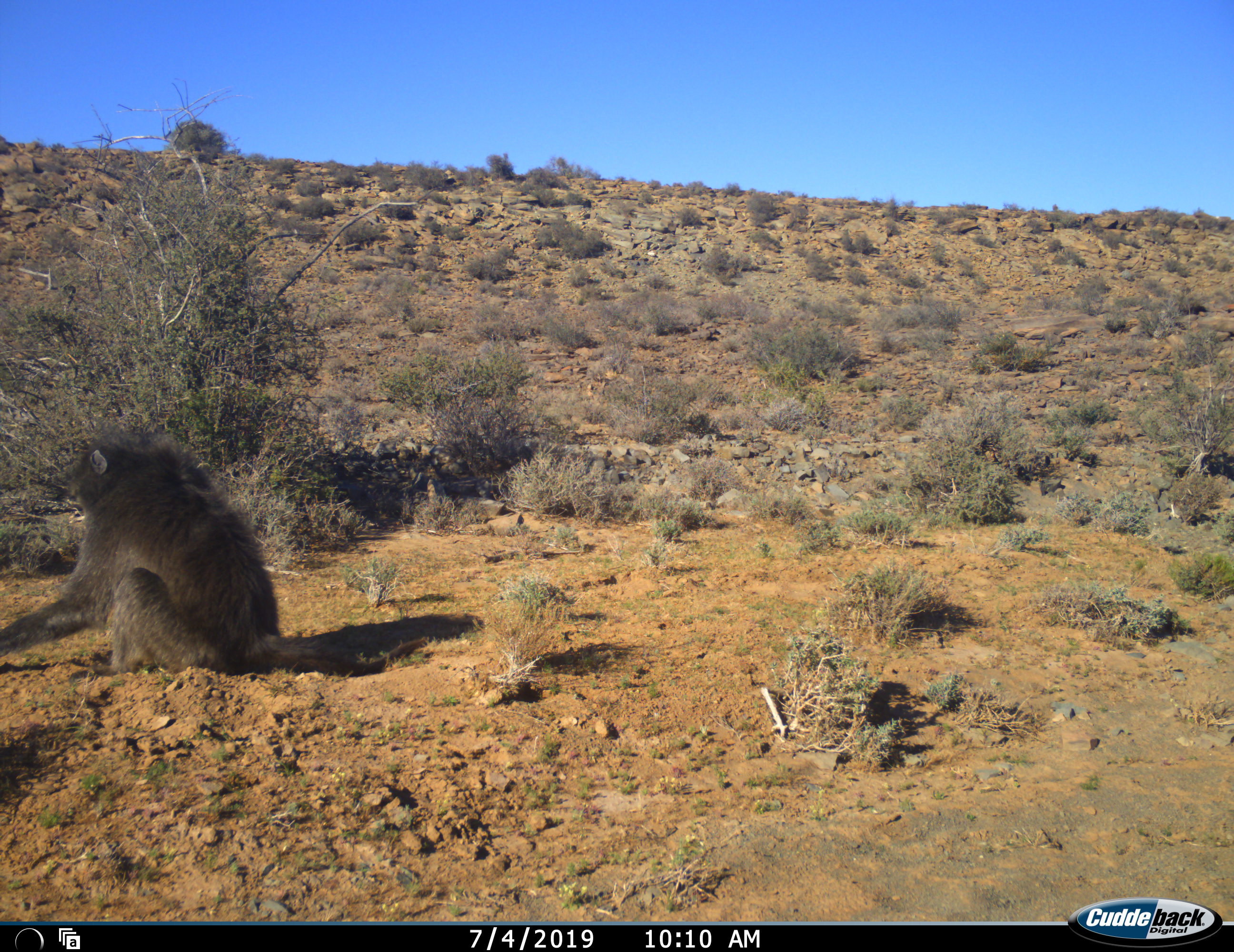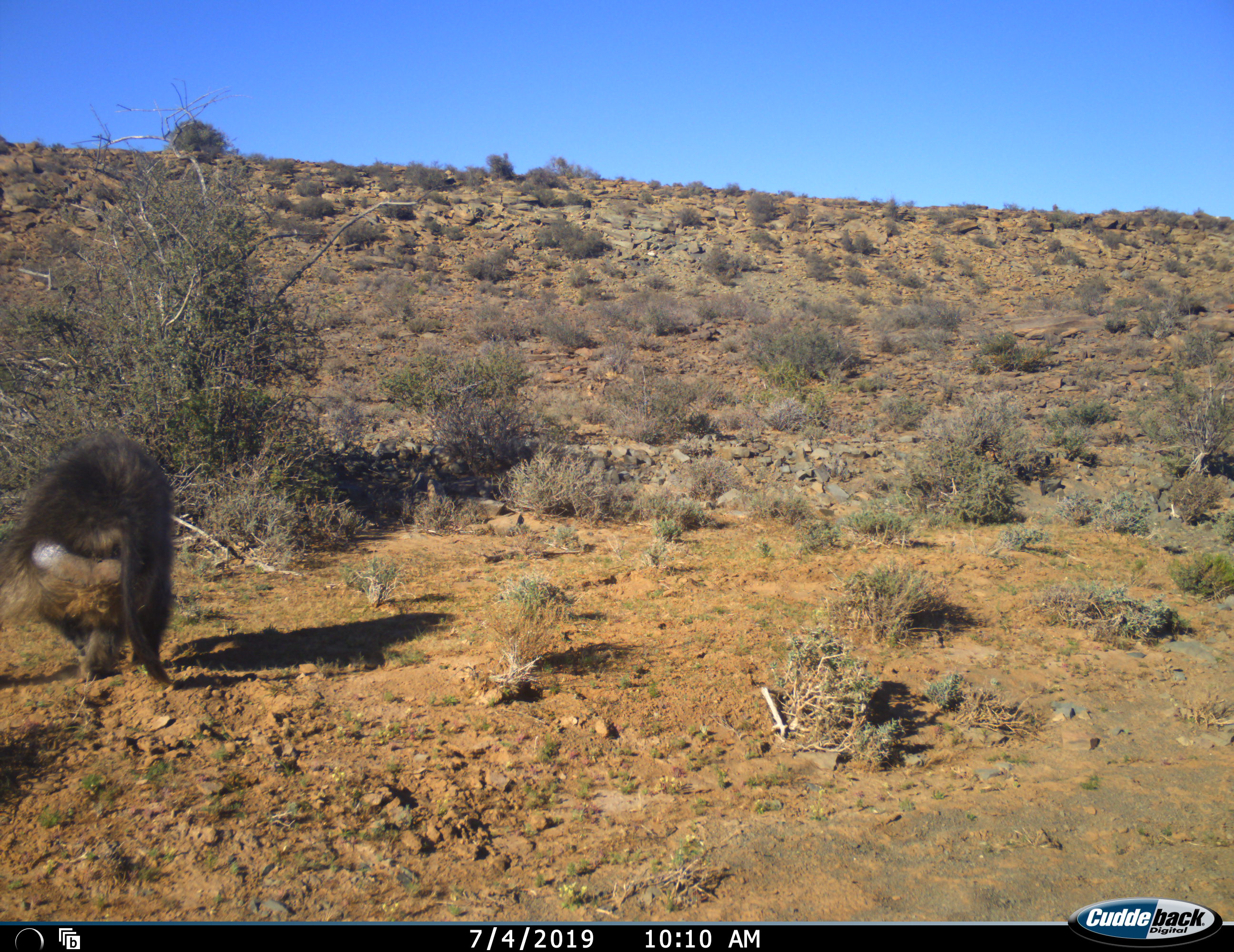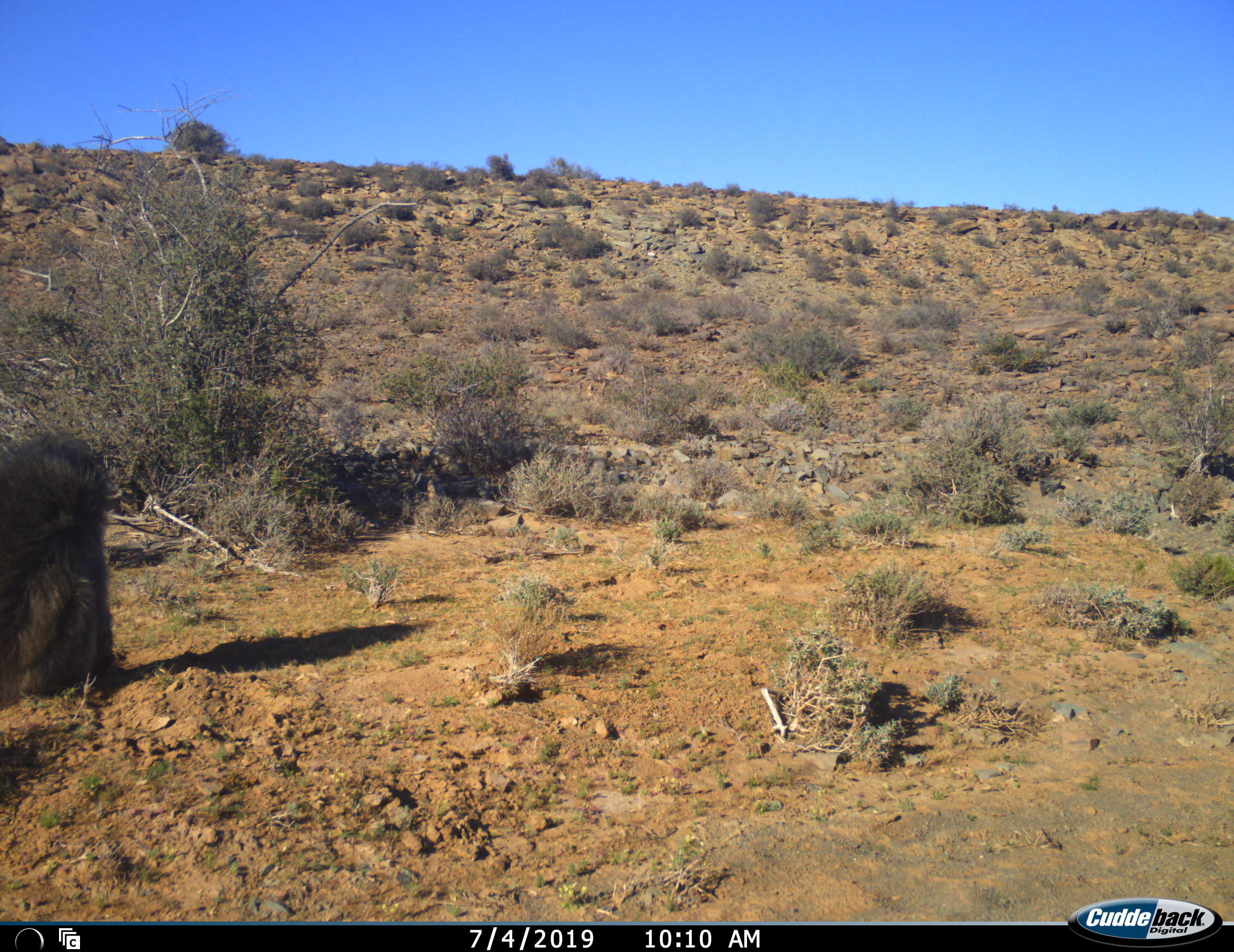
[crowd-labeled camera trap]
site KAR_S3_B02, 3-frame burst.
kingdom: Animalia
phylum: Chordata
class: Mammalia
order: Primates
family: Cercopithecidae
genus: Papio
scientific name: Papio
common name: baboon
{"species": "baboon (Papio)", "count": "1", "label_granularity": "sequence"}